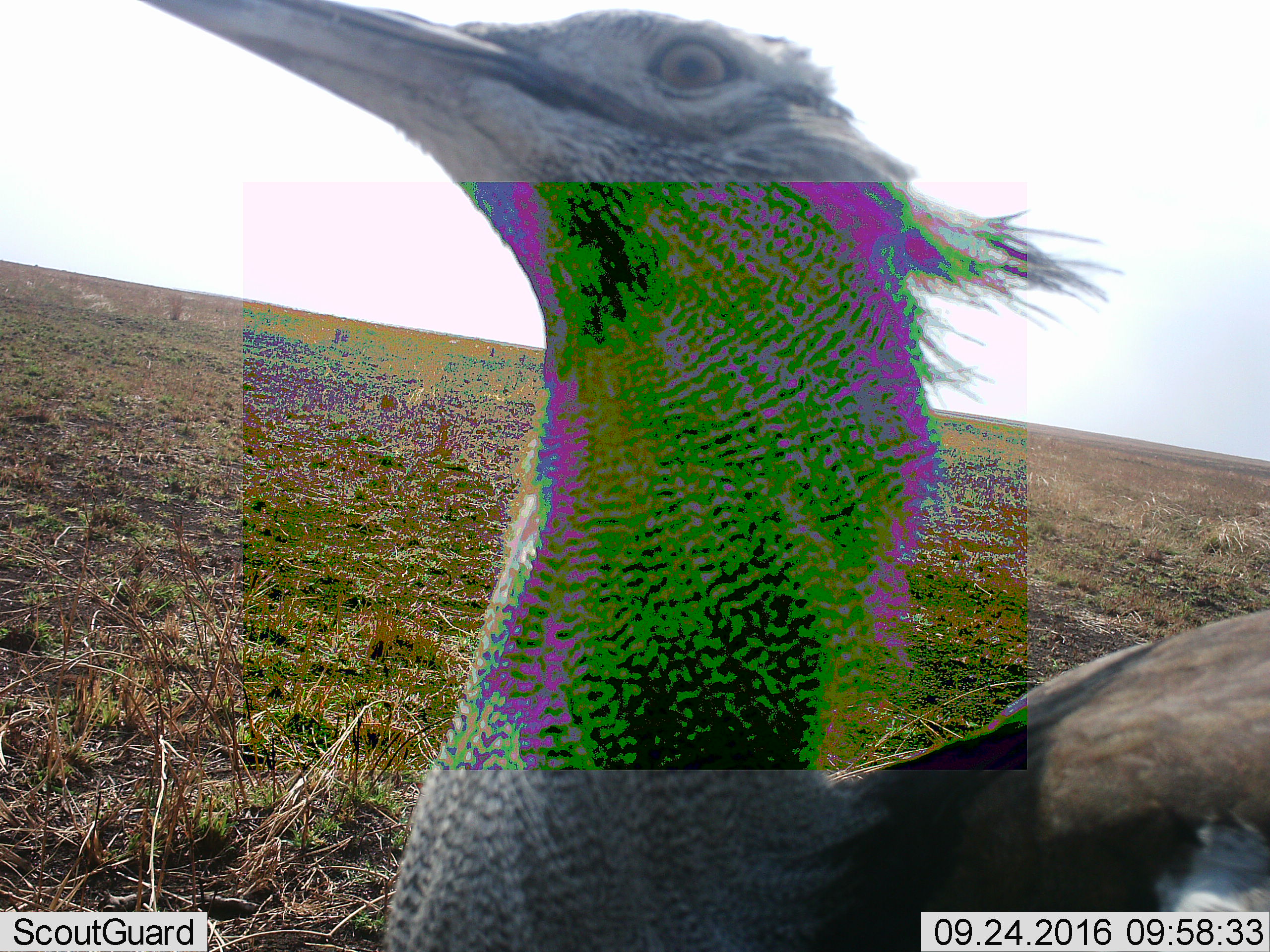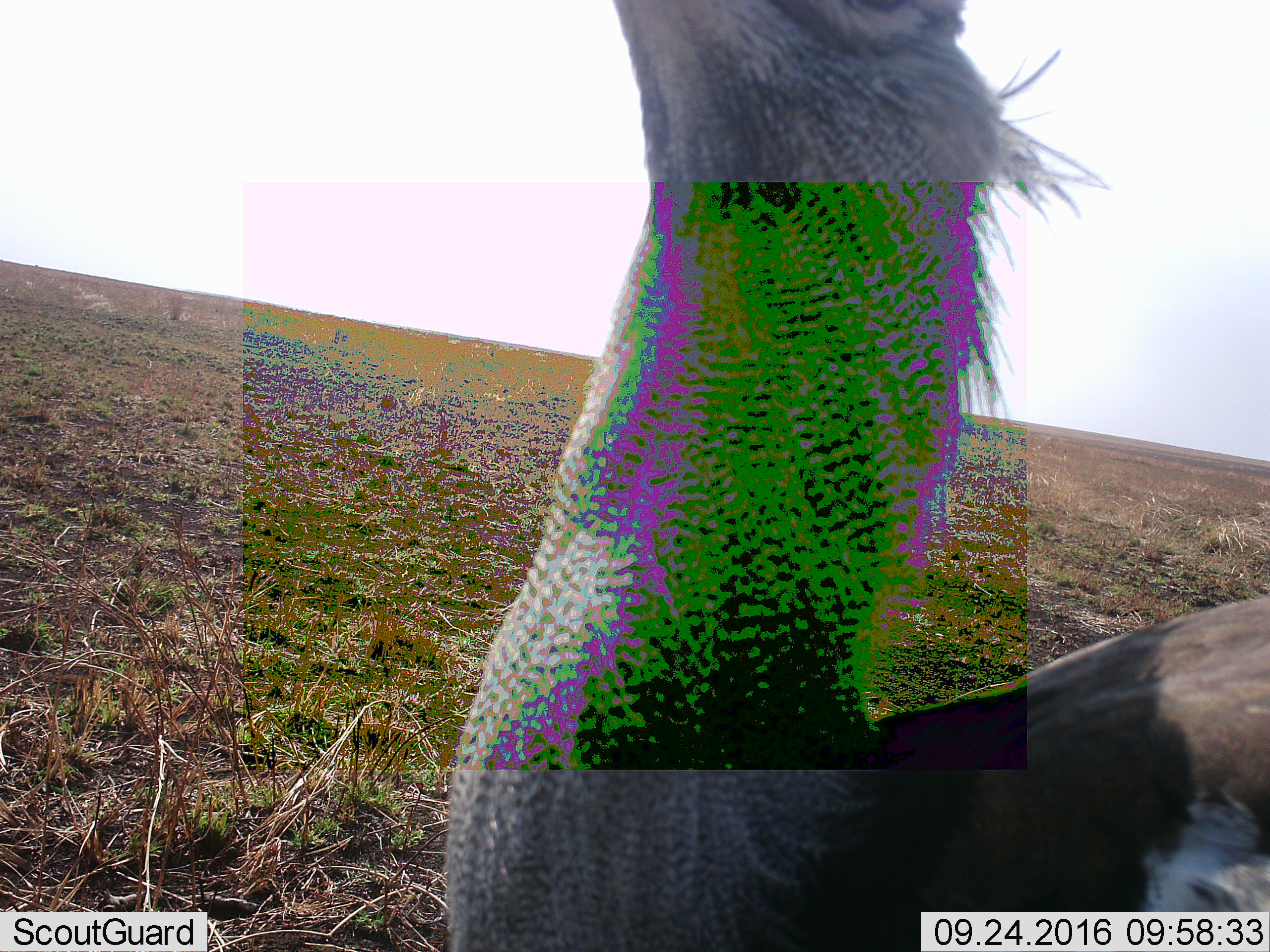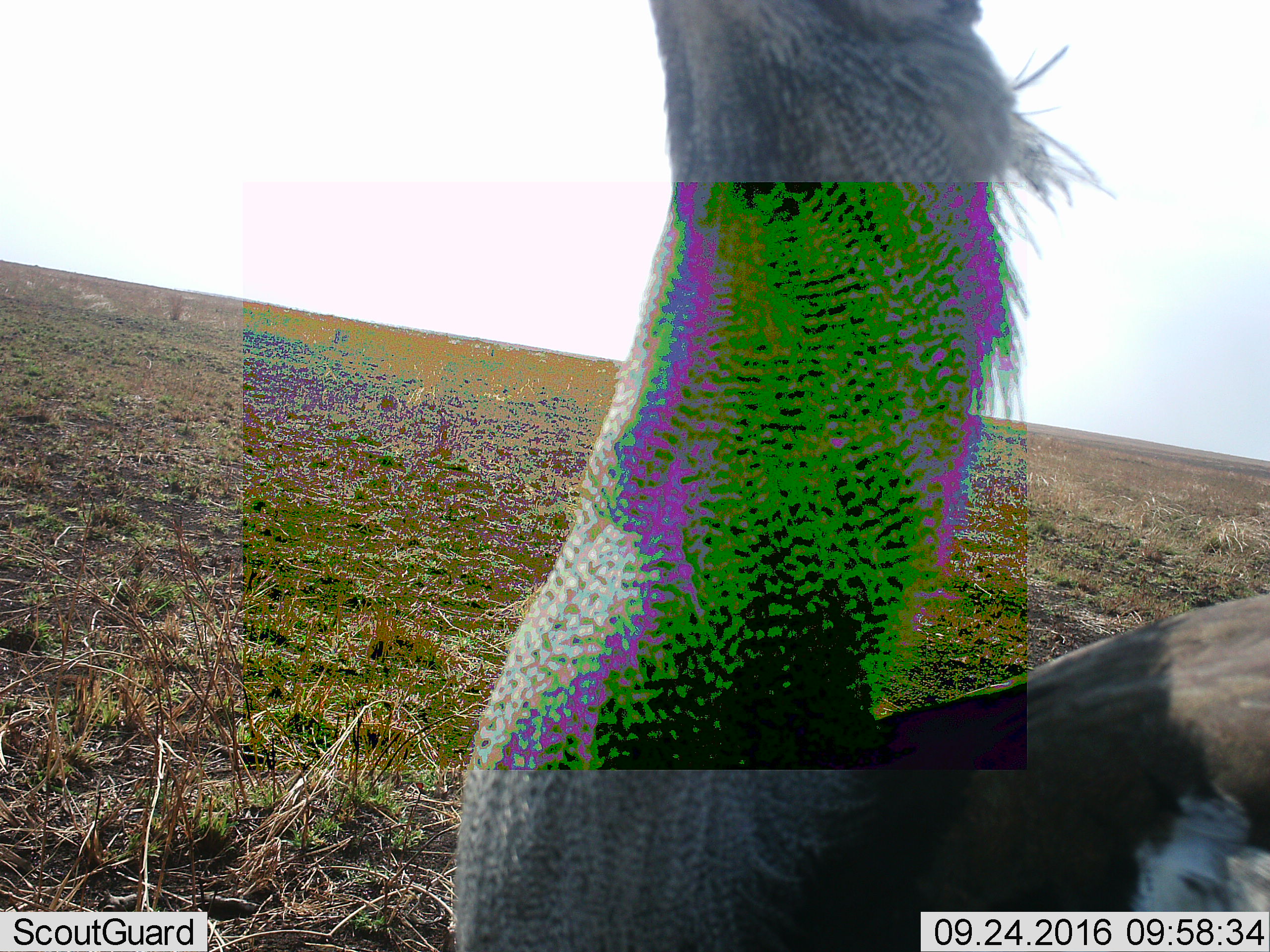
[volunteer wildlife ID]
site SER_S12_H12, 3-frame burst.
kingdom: Animalia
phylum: Chordata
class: Aves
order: Otidiformes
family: Otididae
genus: Ardeotis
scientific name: Ardeotis kori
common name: kori bustard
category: bustardkori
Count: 1.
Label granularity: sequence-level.